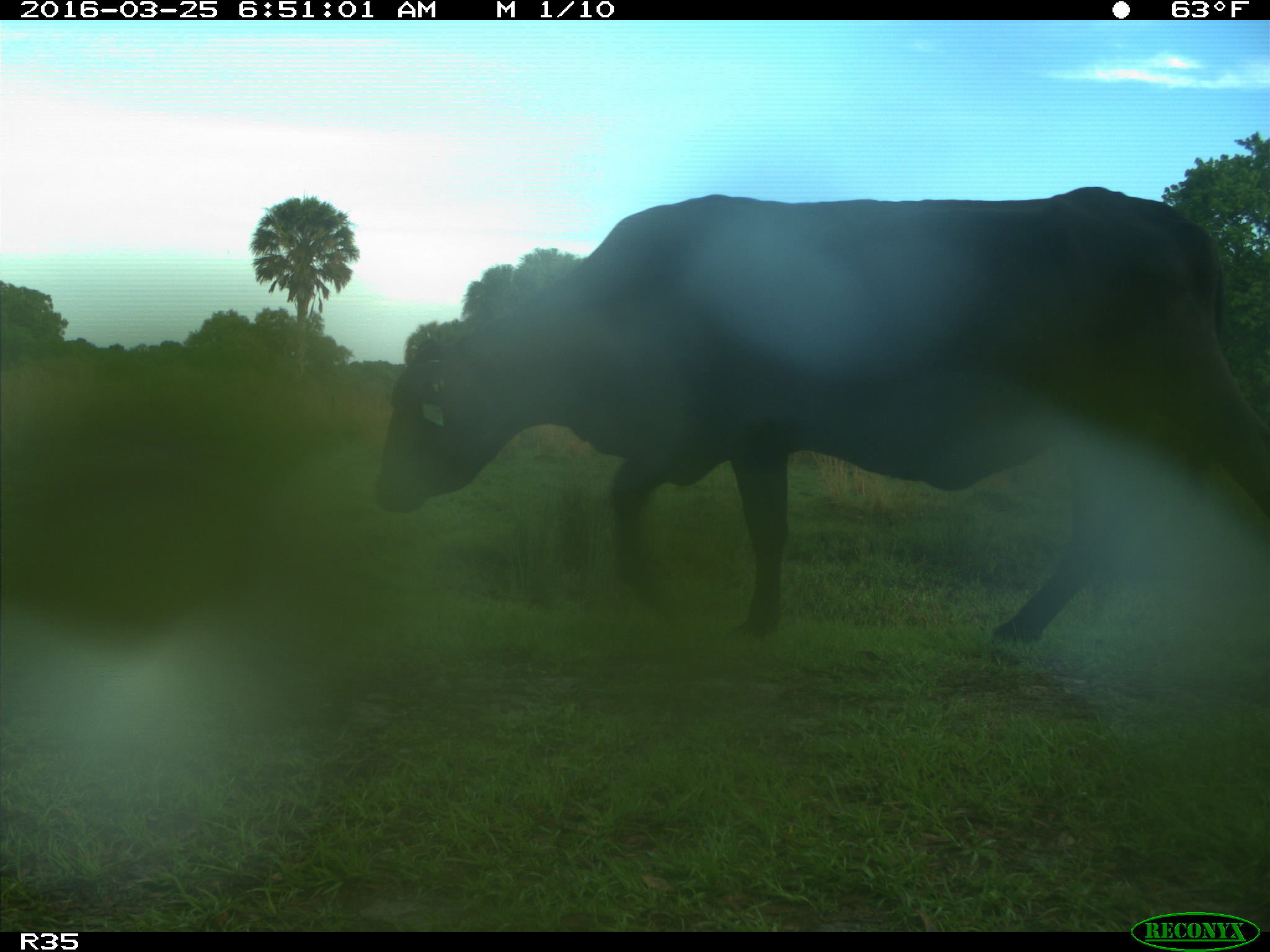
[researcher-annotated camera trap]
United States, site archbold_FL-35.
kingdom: Animalia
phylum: Chordata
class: Mammalia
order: Artiodactyla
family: Bovidae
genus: Bos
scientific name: Bos taurus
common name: domestic cow